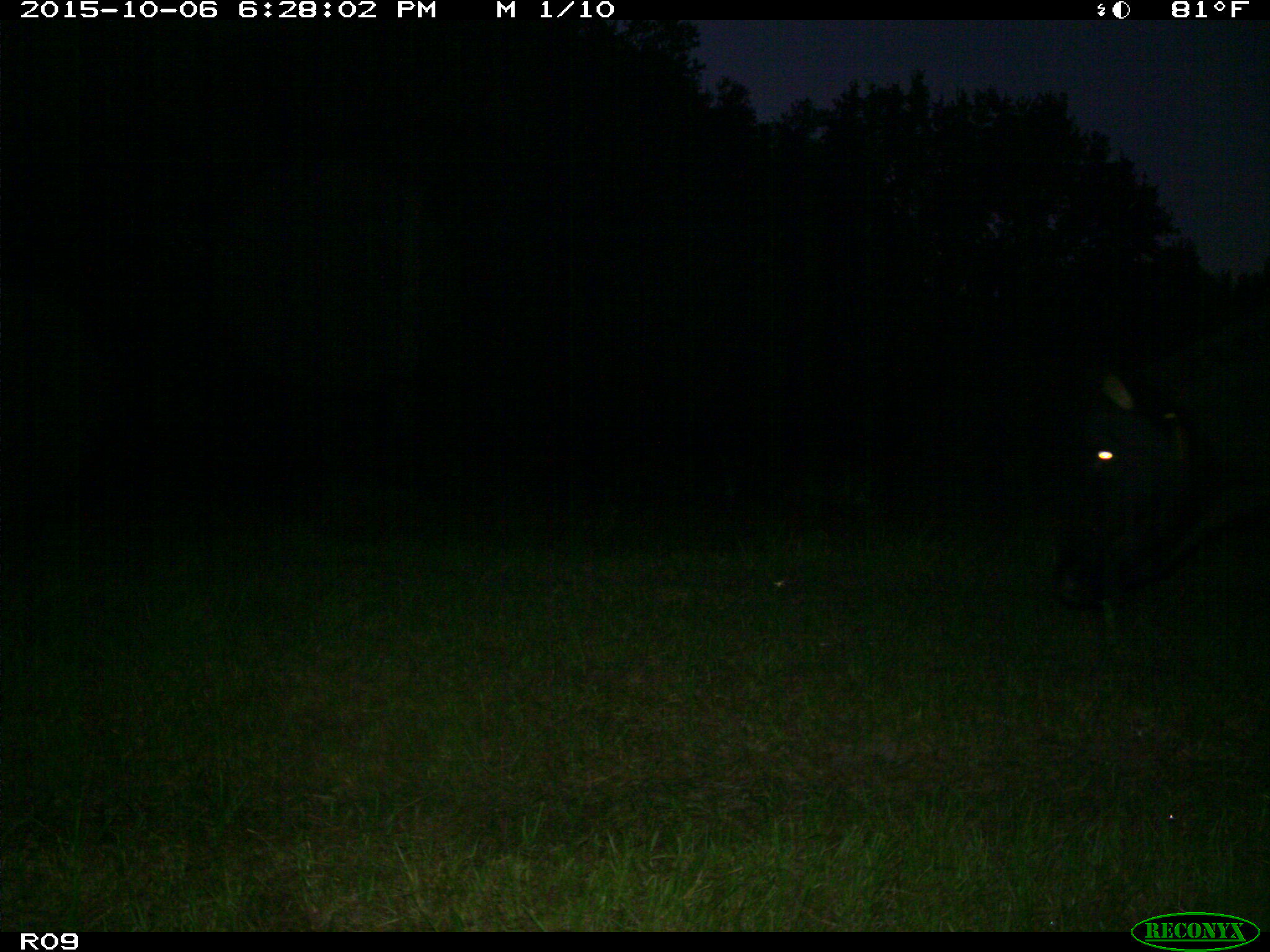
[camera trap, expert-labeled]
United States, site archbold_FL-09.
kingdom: Animalia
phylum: Chordata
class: Mammalia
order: Artiodactyla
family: Bovidae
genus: Bos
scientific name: Bos taurus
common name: domestic cow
Bos taurus (domestic cow).